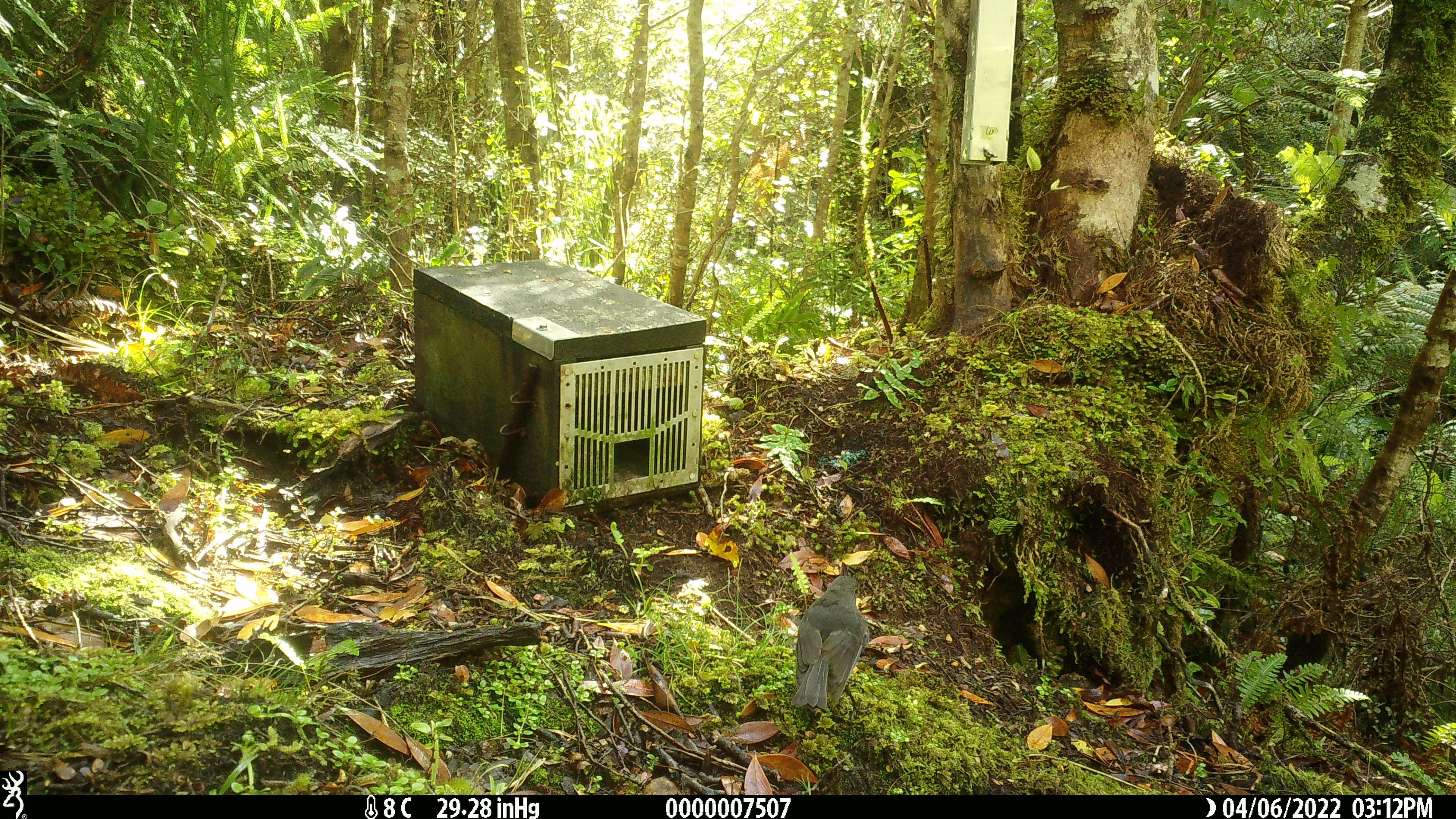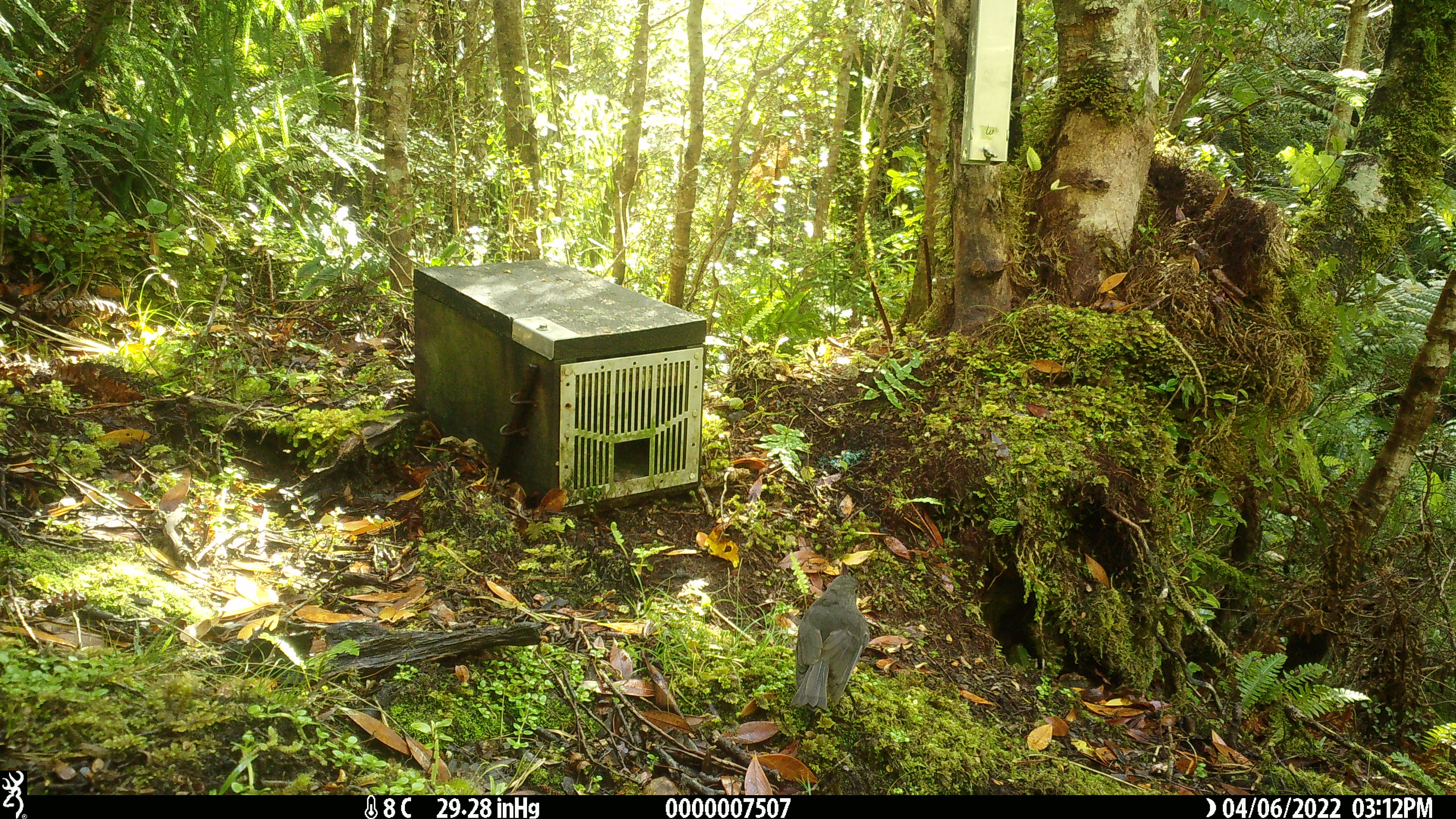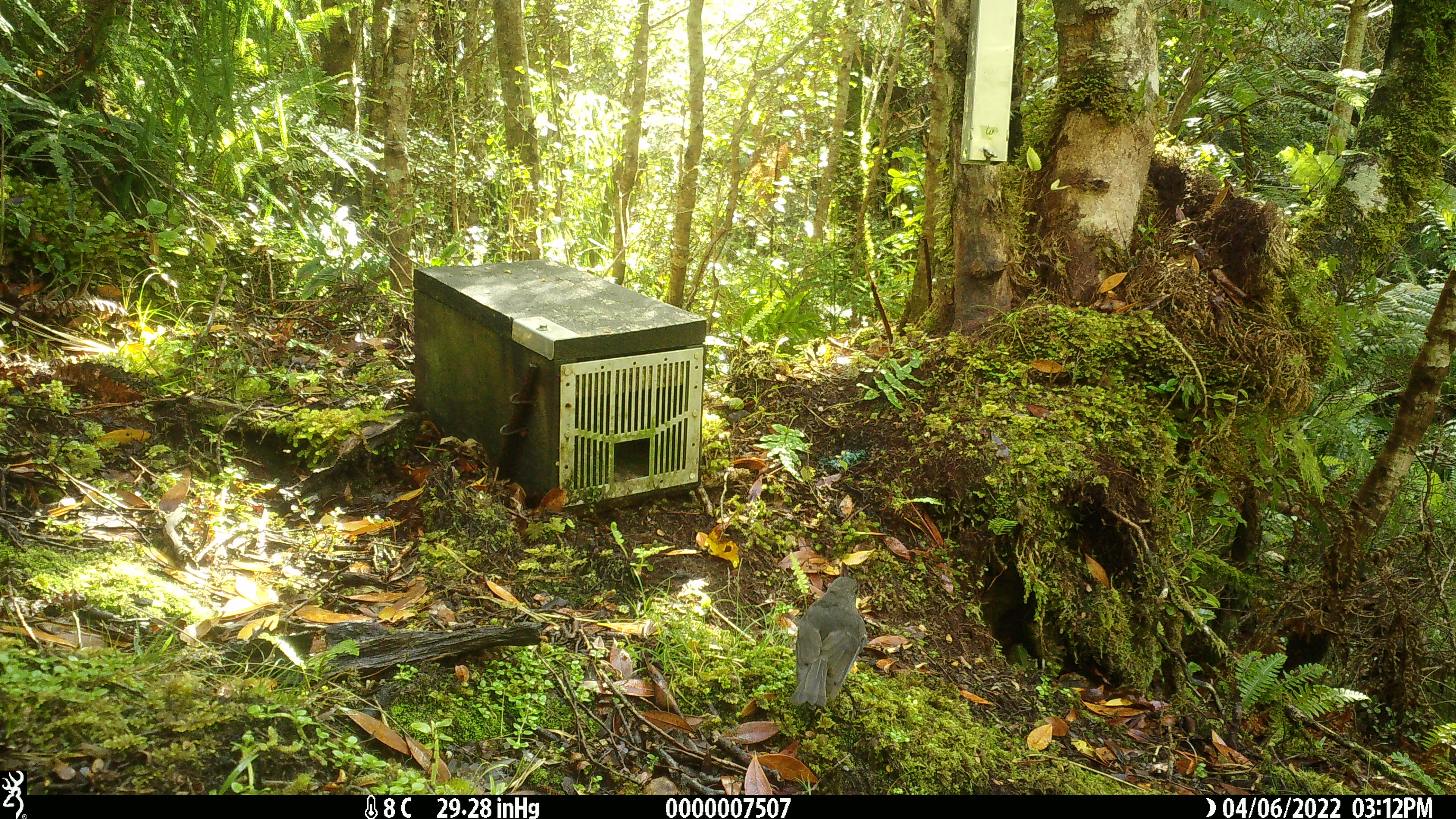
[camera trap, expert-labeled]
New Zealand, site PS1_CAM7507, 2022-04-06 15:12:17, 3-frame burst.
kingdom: Animalia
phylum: Chordata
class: Aves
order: Passeriformes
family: Petroicidae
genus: Petroica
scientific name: Petroica australis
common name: new zealand robin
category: robin